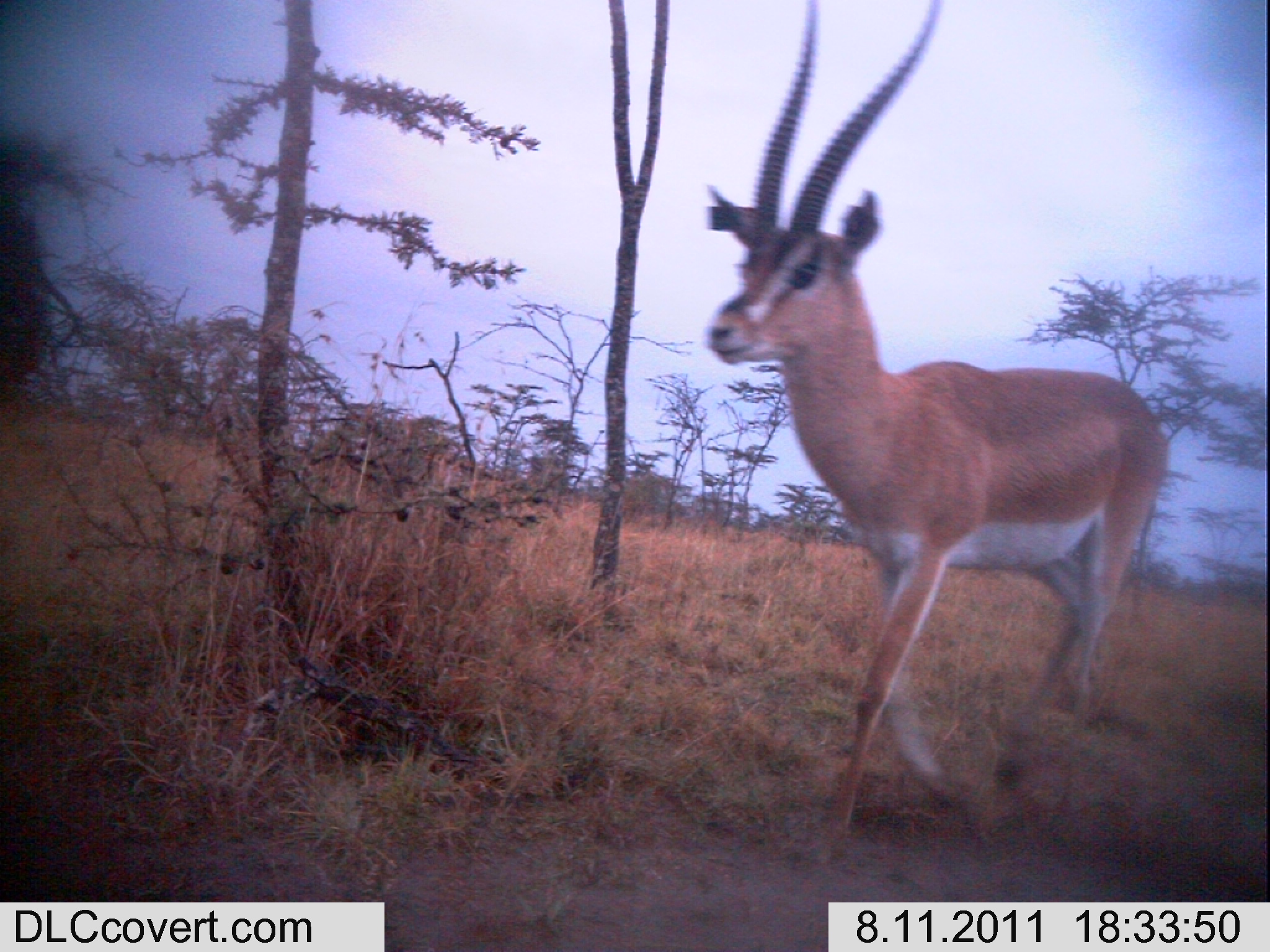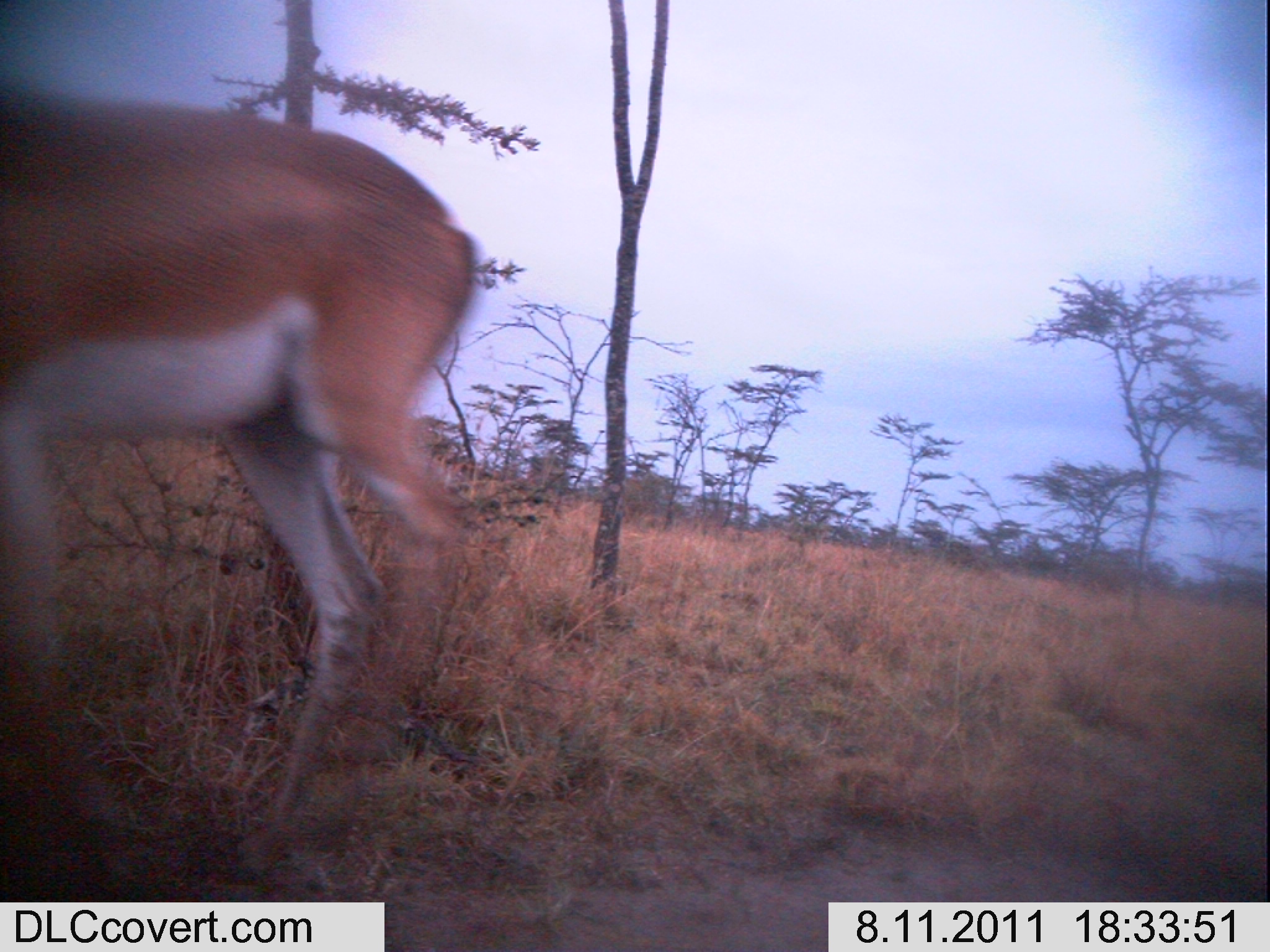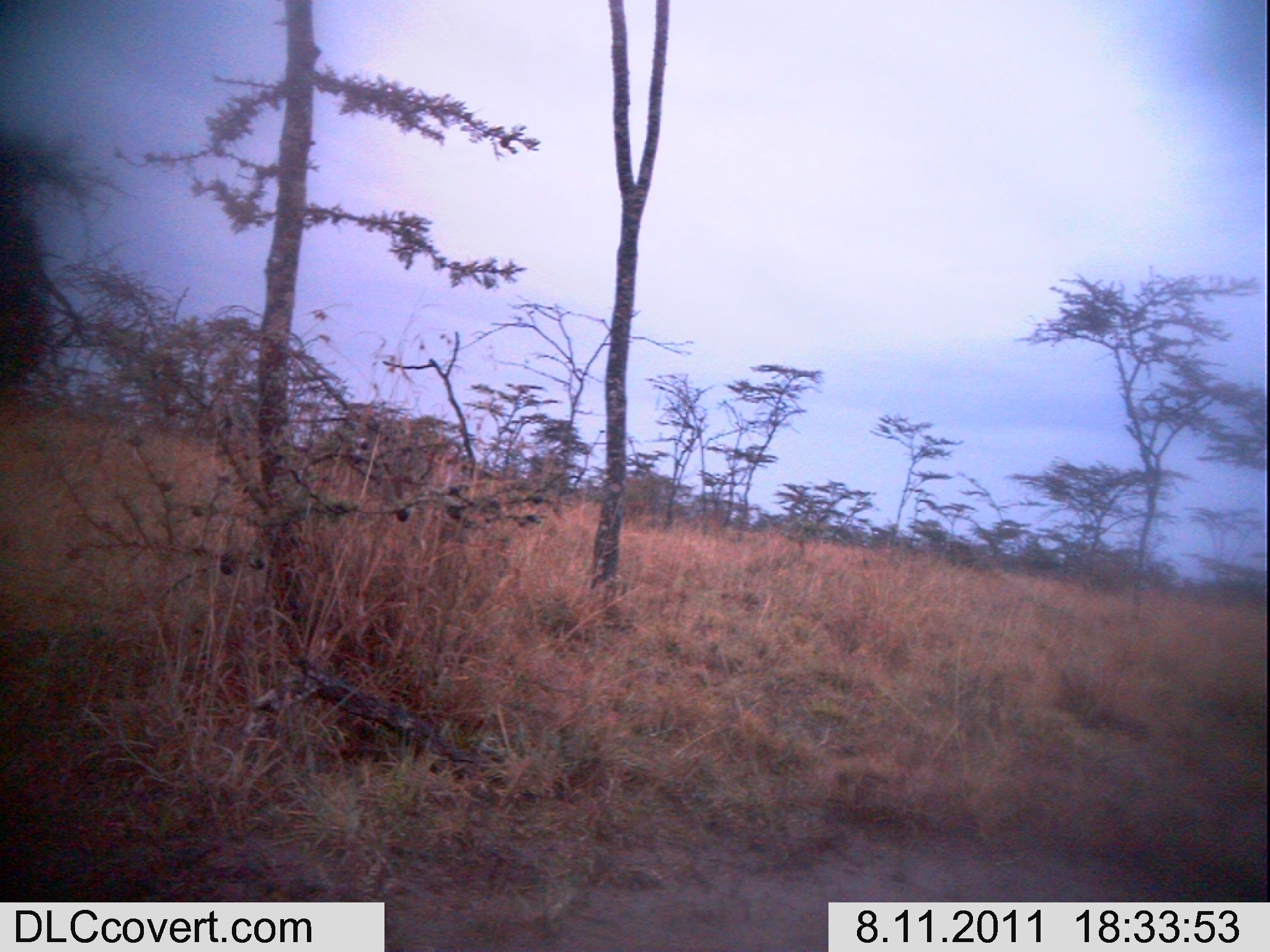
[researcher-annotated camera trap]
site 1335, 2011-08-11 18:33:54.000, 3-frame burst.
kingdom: Animalia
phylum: Chordata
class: Mammalia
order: Artiodactyla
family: Bovidae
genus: Nanger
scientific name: Nanger granti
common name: grant's gazelle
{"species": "Nanger granti (grant's gazelle)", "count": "1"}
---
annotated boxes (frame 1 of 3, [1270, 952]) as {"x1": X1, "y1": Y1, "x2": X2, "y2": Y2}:
nanger granti: {"x1": 701, "y1": 1, "x2": 1168, "y2": 864}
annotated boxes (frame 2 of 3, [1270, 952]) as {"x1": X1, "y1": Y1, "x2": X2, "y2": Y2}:
nanger granti: {"x1": 0, "y1": 86, "x2": 475, "y2": 879}